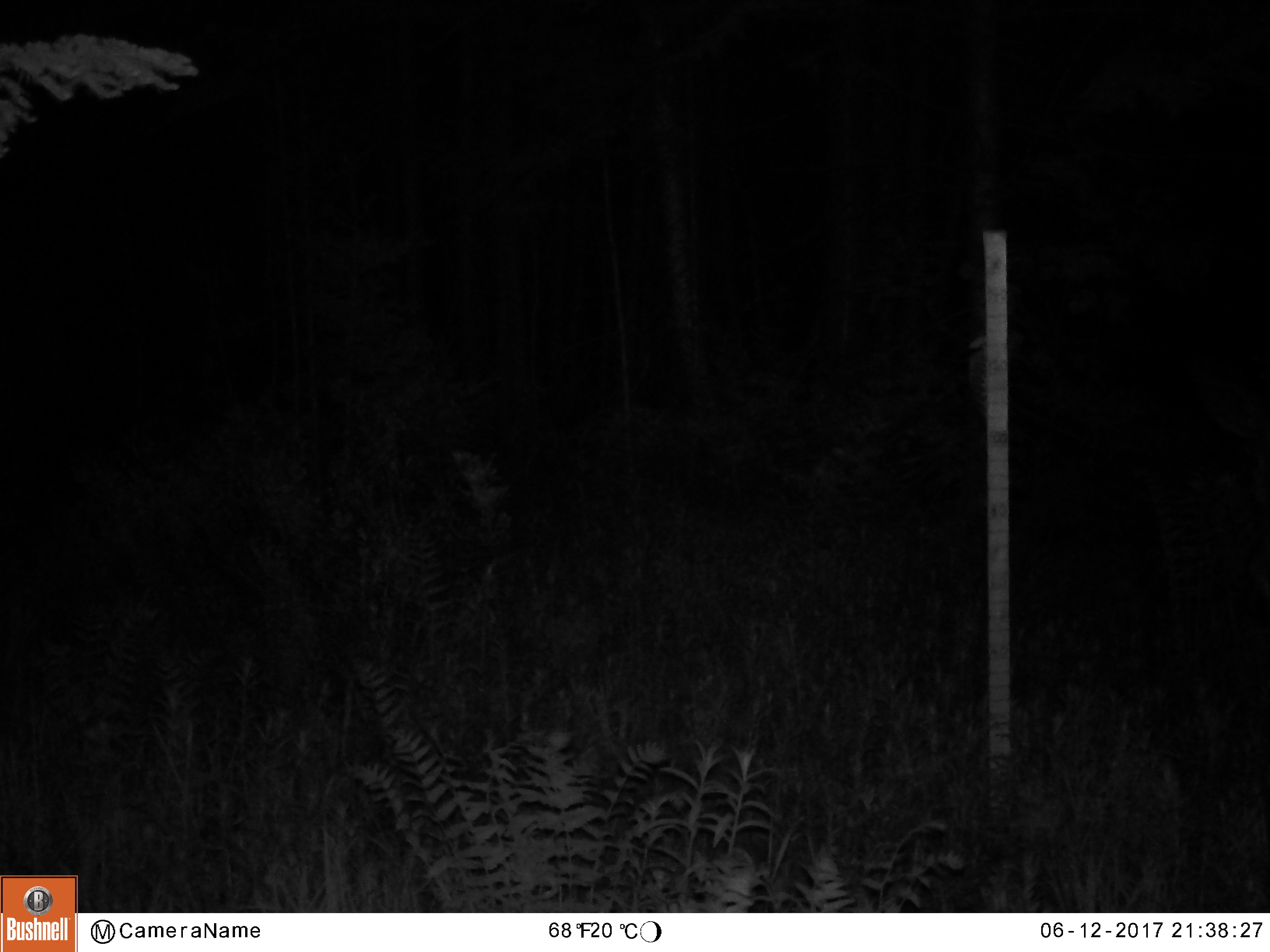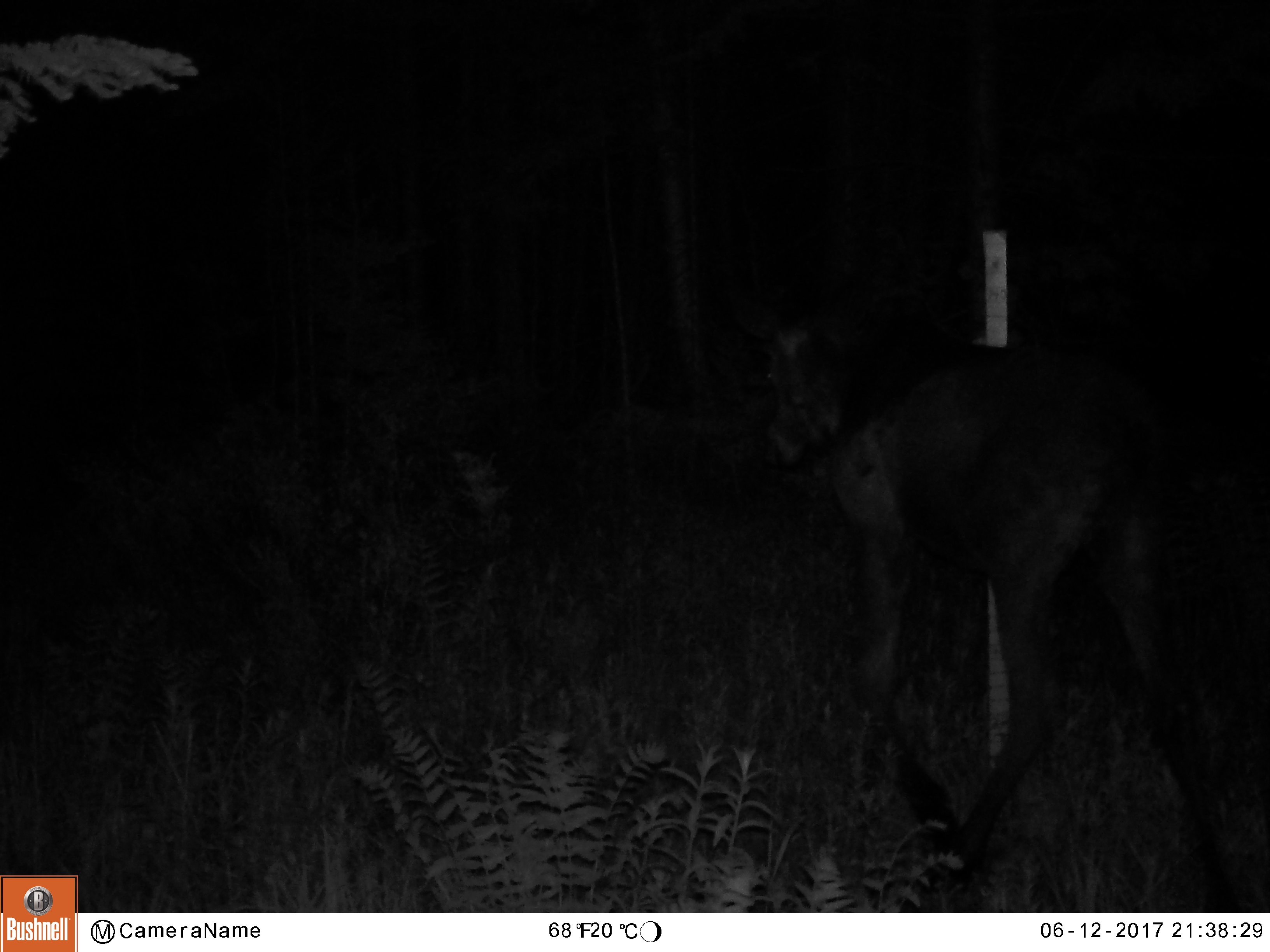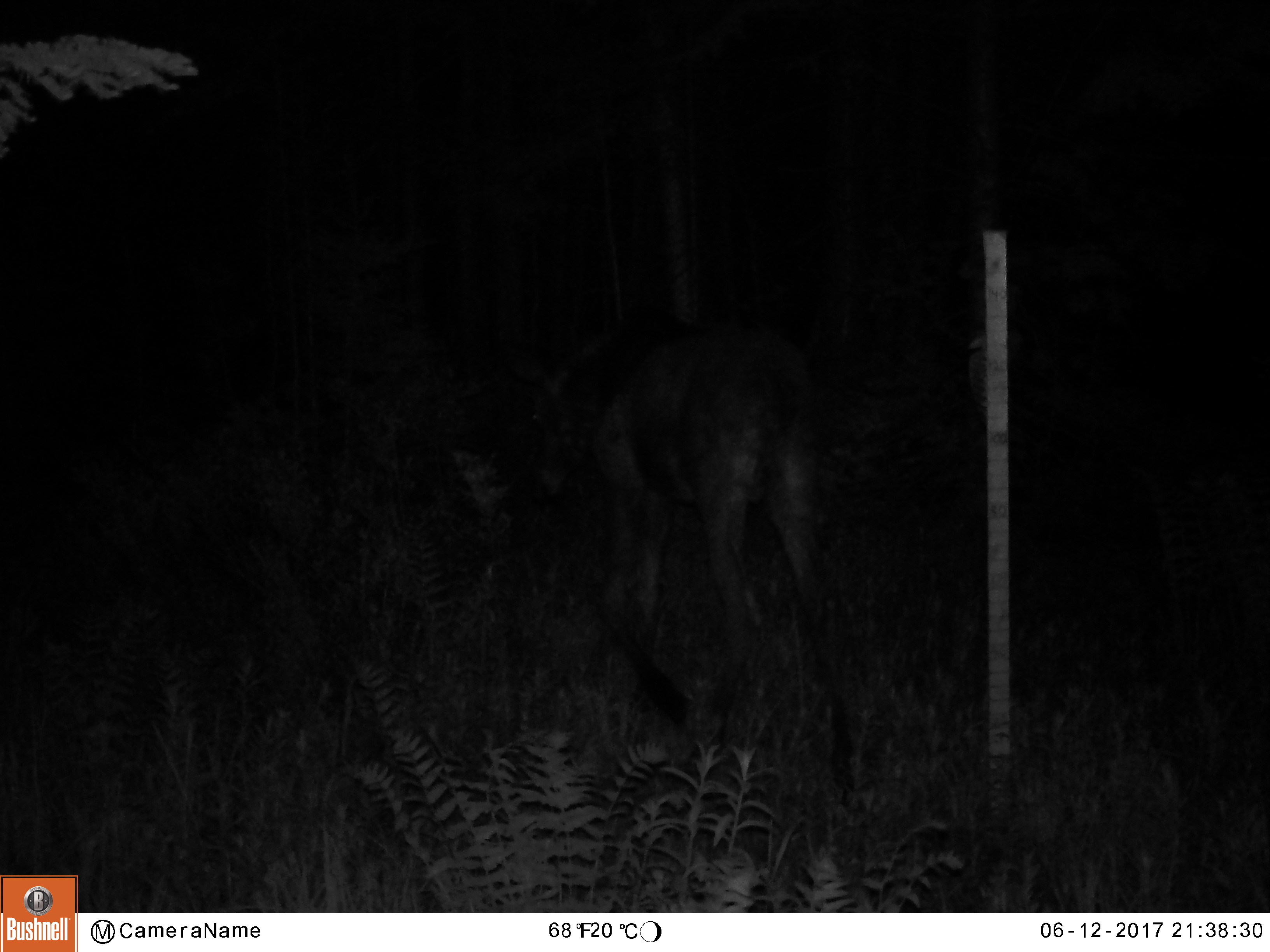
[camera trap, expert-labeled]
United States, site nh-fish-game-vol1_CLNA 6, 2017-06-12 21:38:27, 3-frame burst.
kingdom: Animalia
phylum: Chordata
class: Mammalia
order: Artiodactyla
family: Cervidae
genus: Alces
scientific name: Alces alces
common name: moose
Moose (Alces alces).